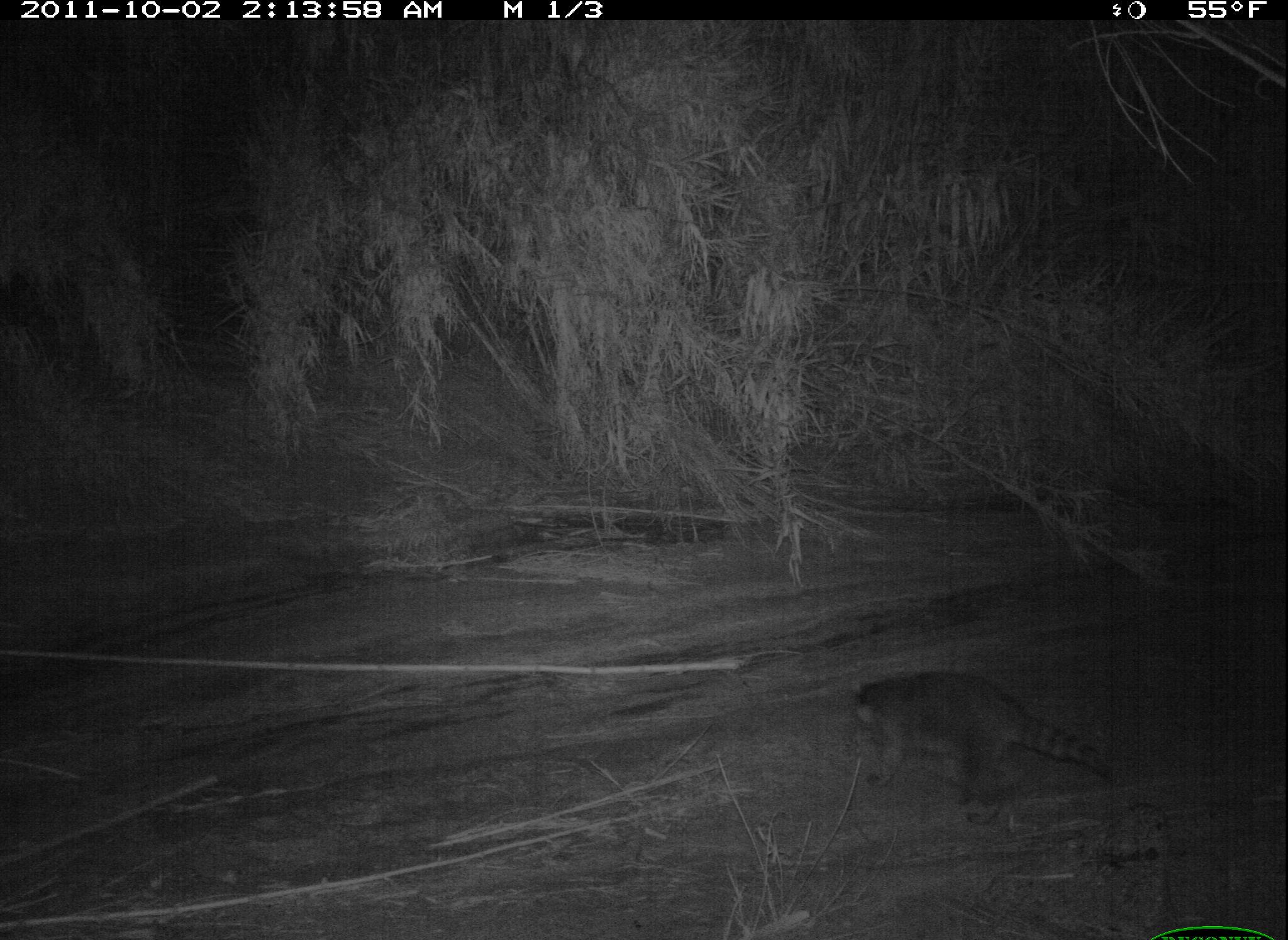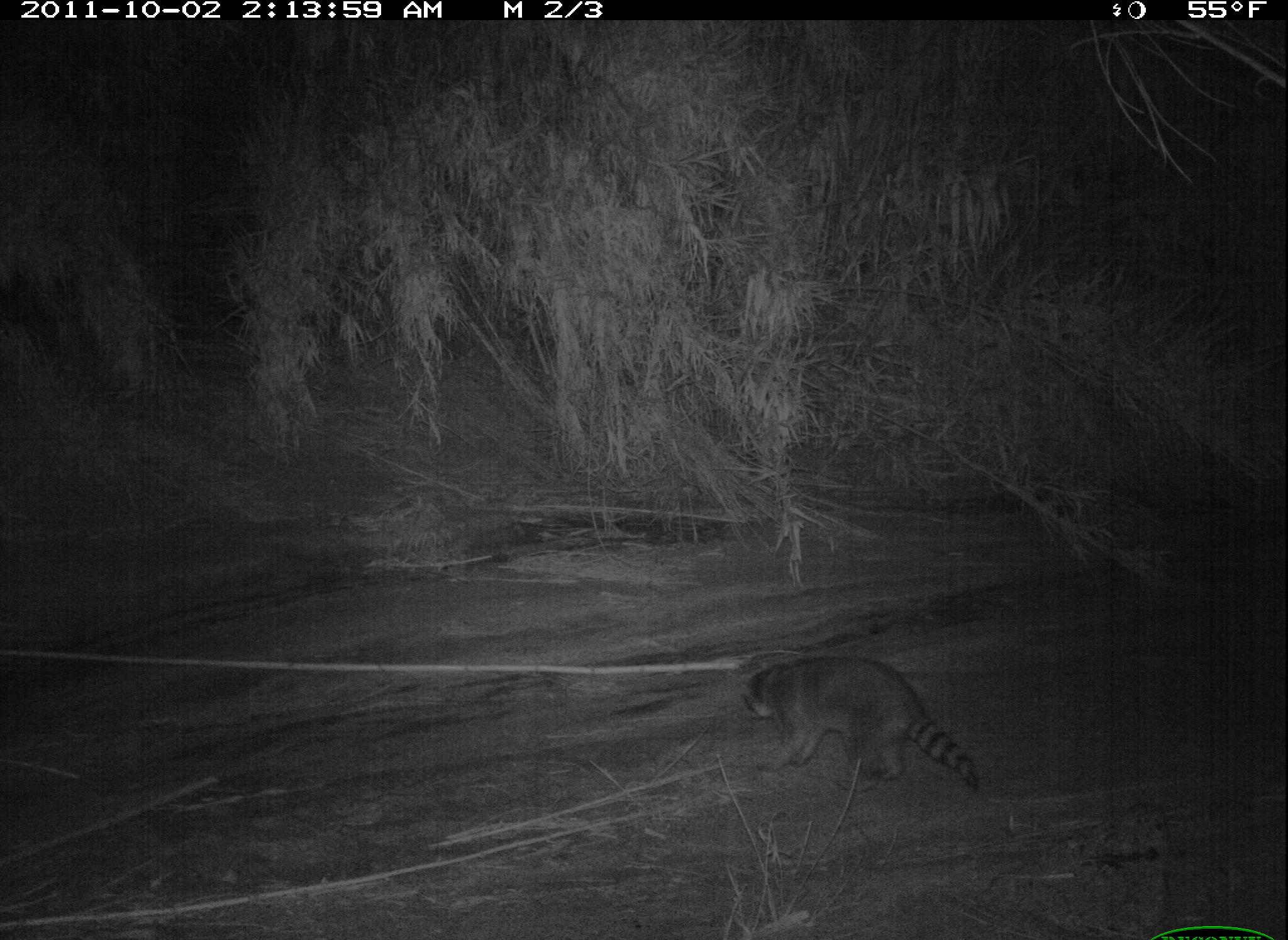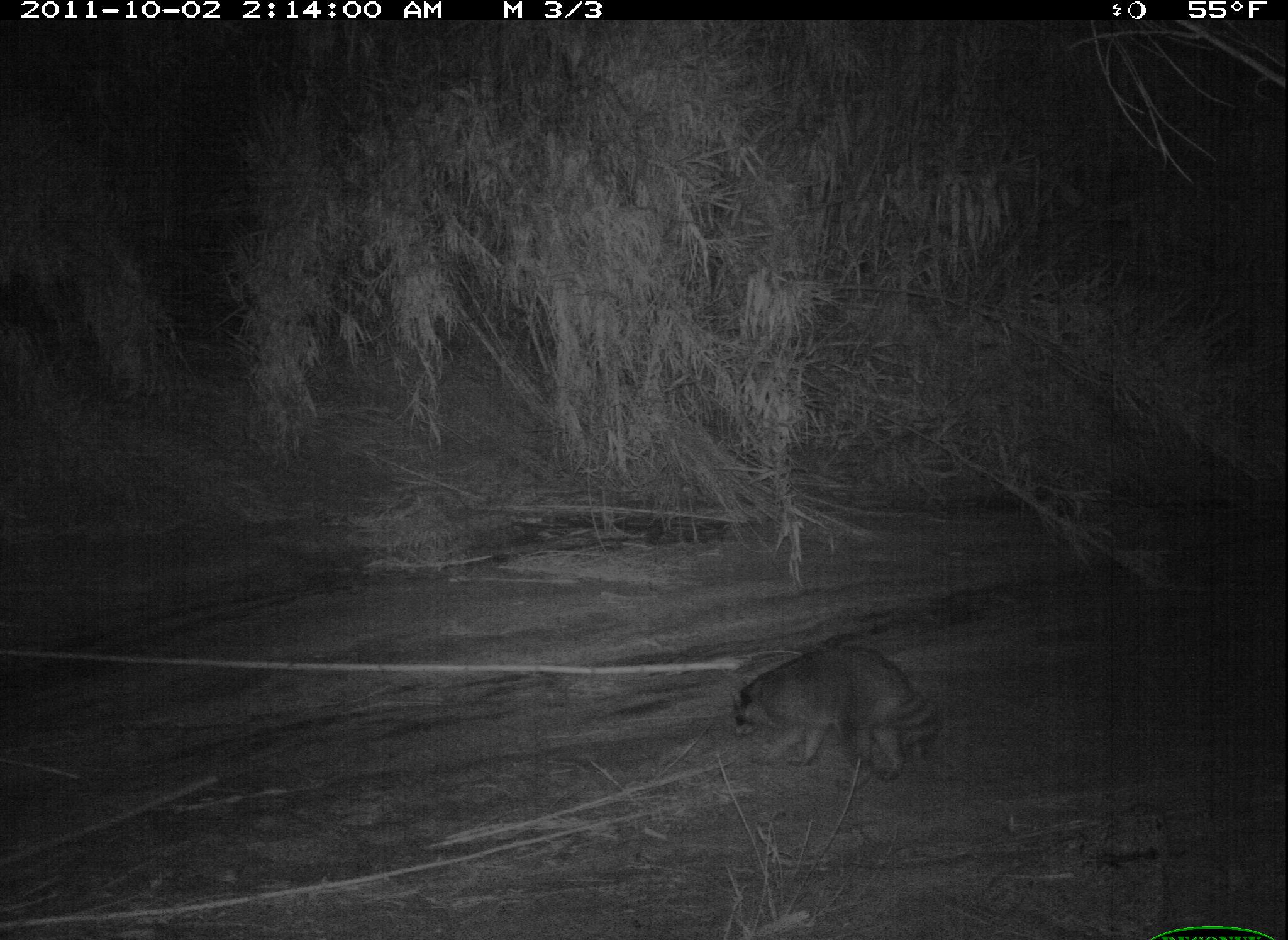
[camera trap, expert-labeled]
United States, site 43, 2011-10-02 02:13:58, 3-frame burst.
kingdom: Animalia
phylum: Chordata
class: Mammalia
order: Carnivora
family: Procyonidae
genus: Procyon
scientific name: Procyon lotor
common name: raccoon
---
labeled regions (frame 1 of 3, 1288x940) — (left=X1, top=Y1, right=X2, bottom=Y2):
raccoon: (left=834, top=646, right=1119, bottom=847)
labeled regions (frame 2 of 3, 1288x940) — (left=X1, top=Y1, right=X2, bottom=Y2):
raccoon: (left=718, top=644, right=993, bottom=812)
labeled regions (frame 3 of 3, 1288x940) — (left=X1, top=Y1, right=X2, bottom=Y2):
raccoon: (left=729, top=643, right=943, bottom=784)